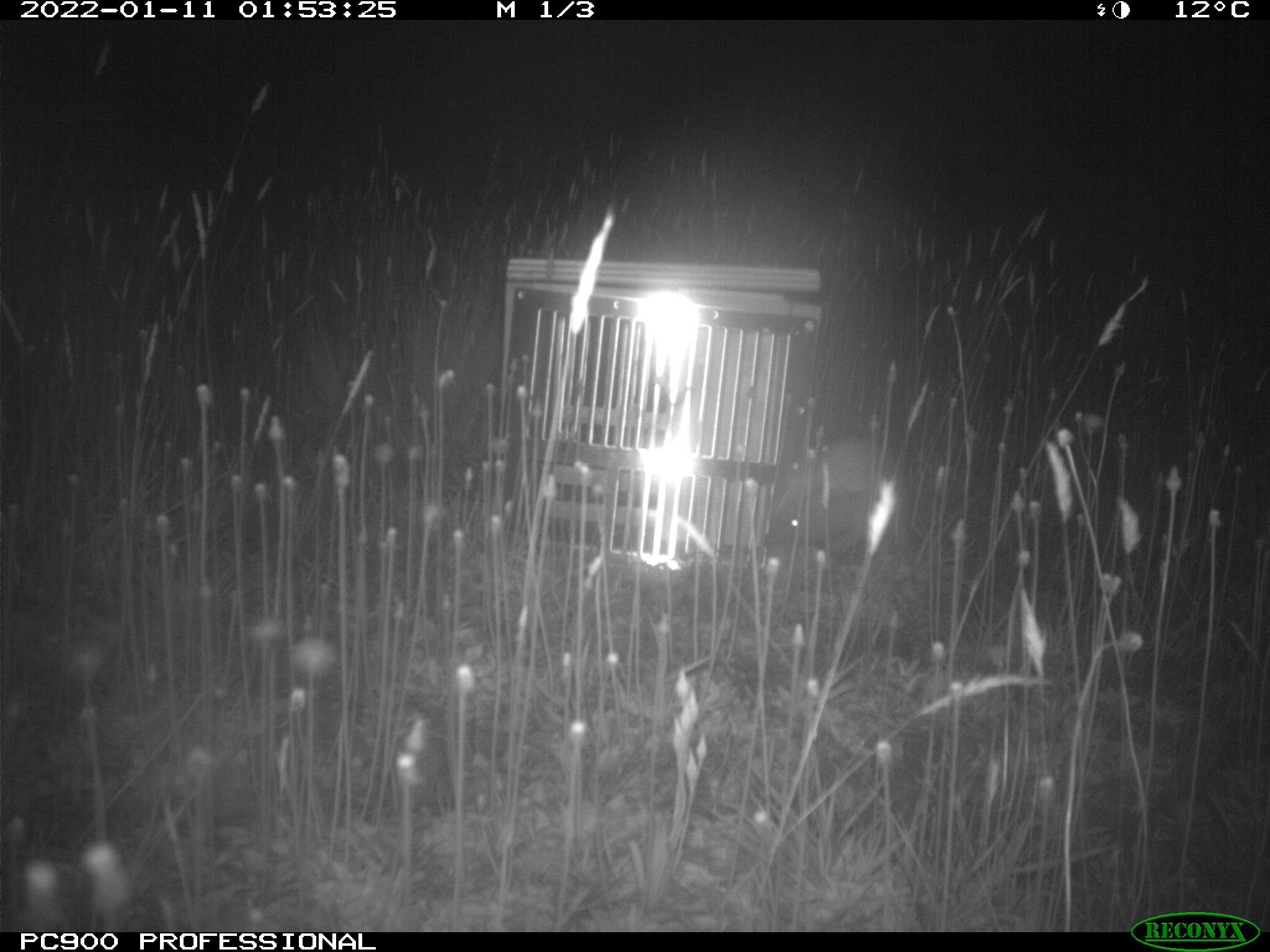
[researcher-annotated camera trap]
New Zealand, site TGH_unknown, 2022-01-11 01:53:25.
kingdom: Animalia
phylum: Chordata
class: Mammalia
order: Eulipotyphla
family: Erinaceidae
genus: Erinaceus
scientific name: Erinaceus europaeus europaeus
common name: european hedgehog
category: hedgehog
Hedgehog (european hedgehog) (Erinaceus europaeus europaeus).